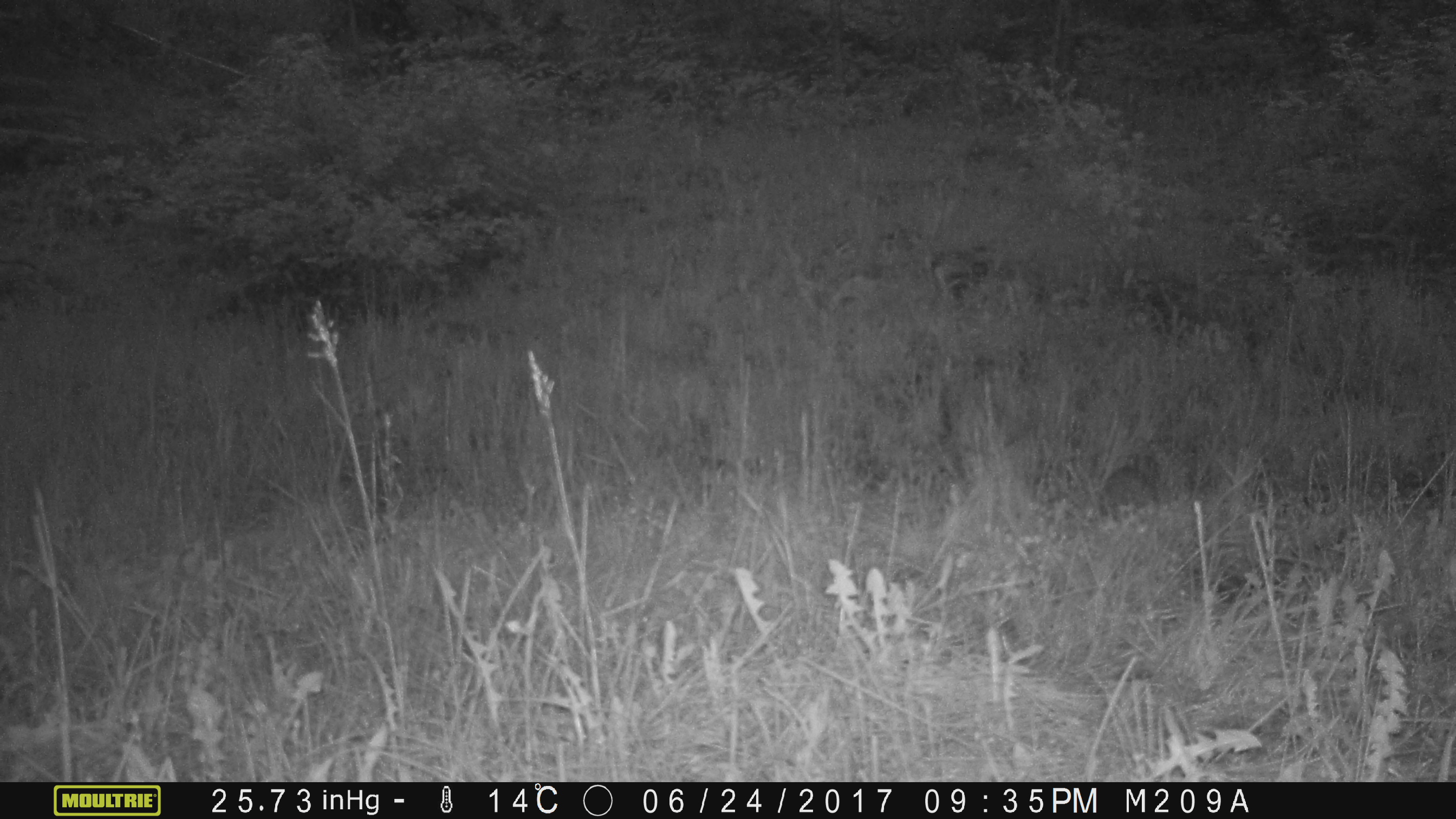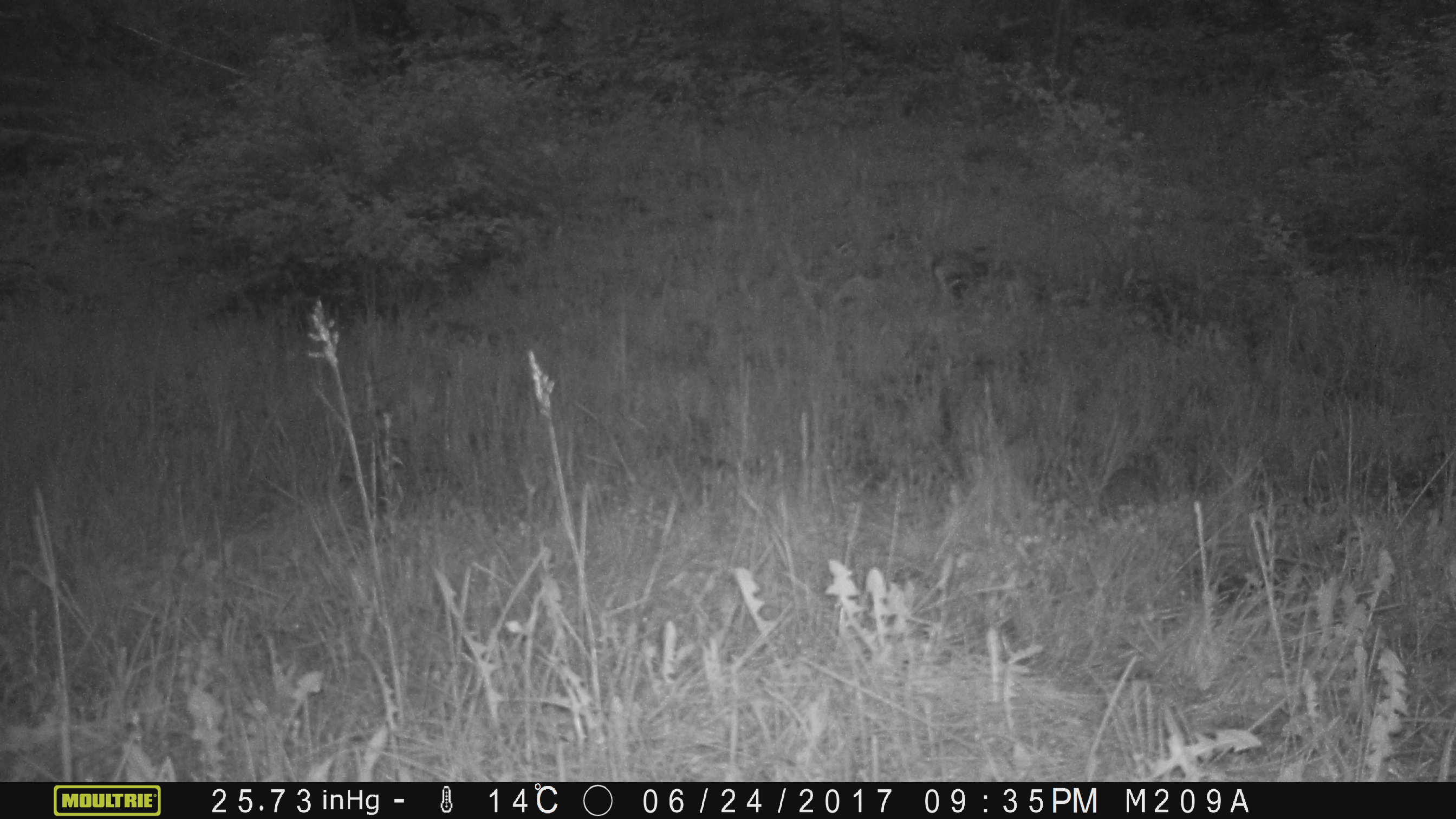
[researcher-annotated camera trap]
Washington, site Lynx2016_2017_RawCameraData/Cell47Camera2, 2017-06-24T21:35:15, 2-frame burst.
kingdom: Animalia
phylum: Chordata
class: Mammalia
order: Lagomorpha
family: Leporidae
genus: Lepus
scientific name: Lepus americanus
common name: snowshoe hare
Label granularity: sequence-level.